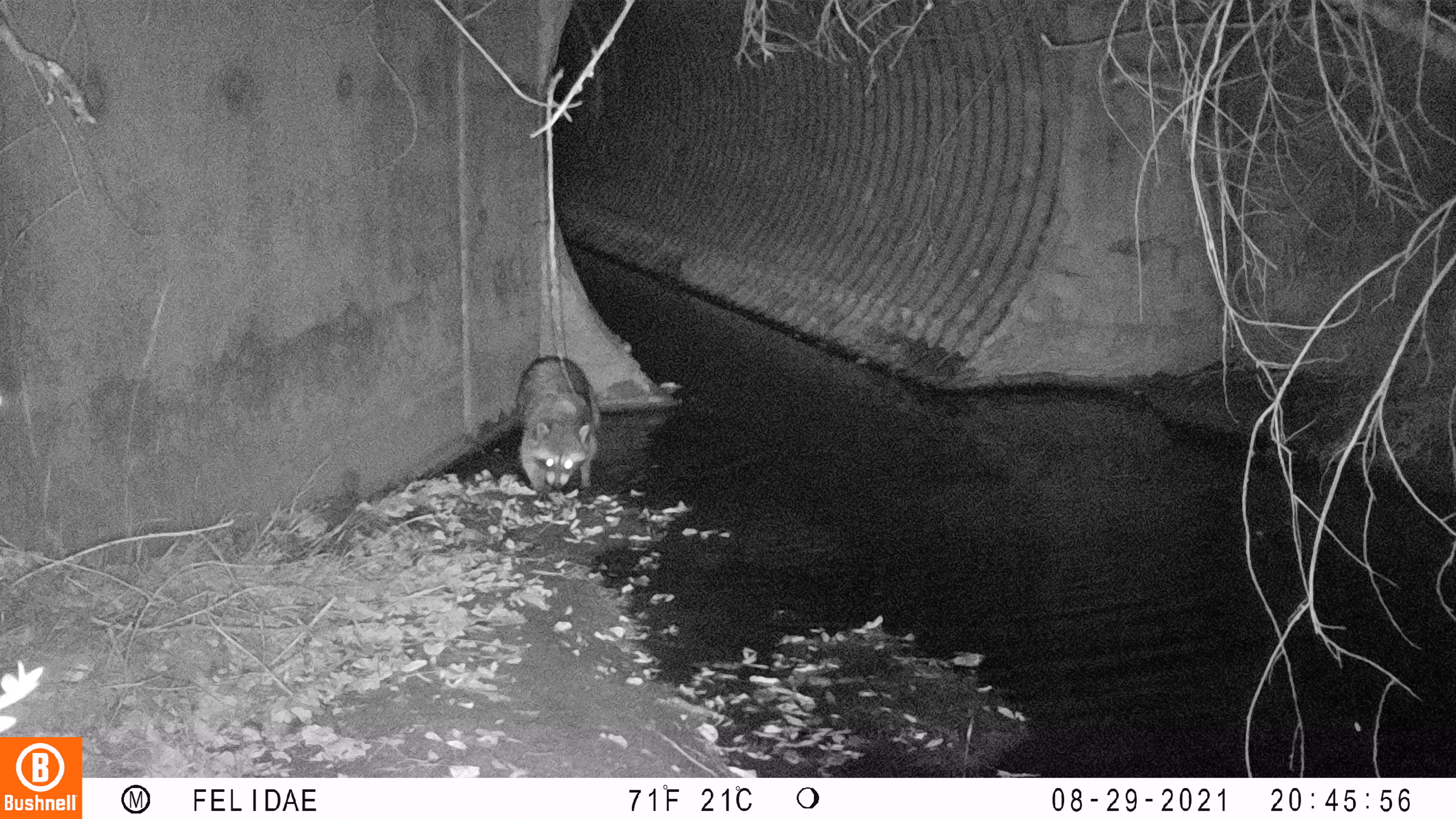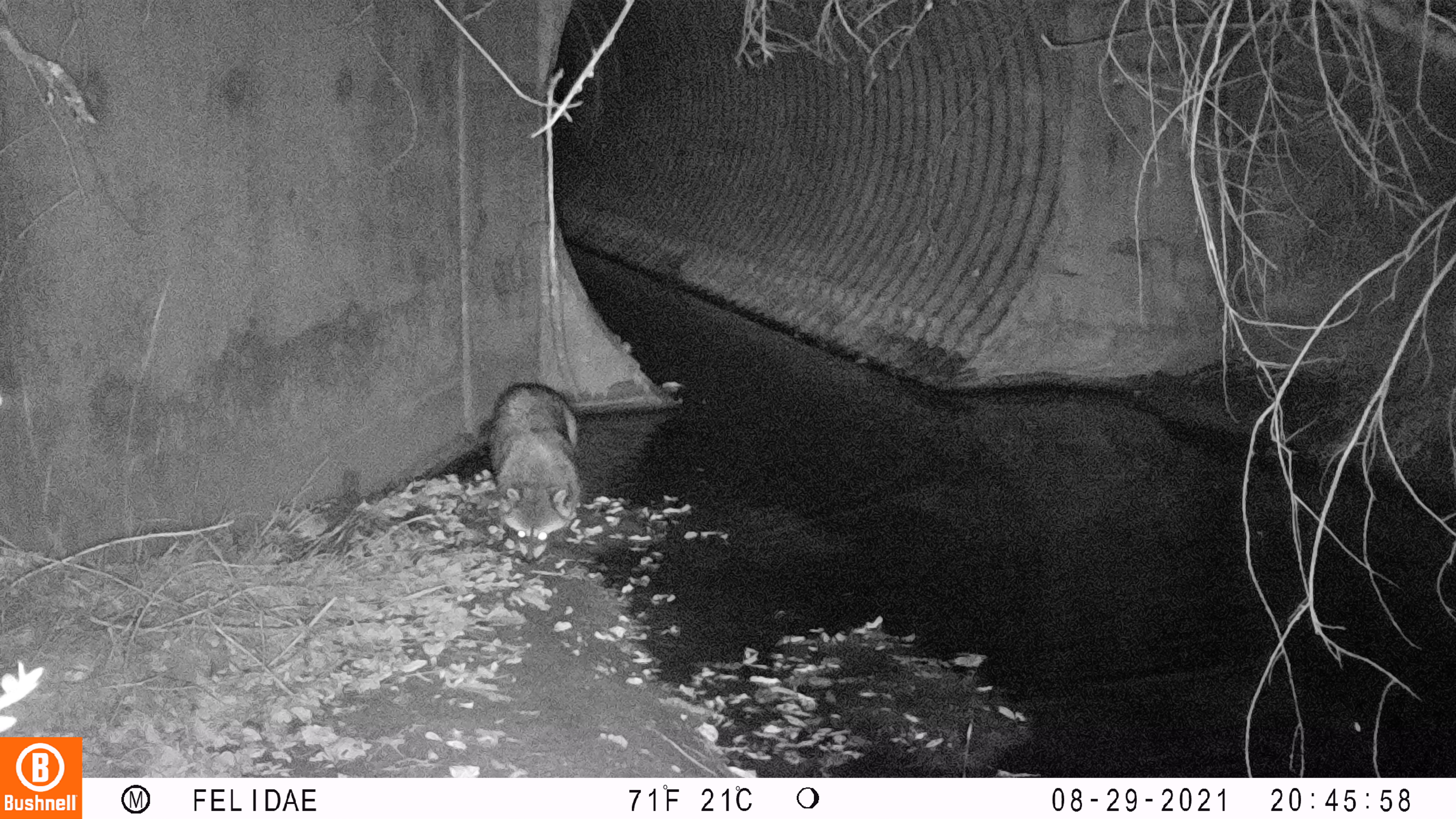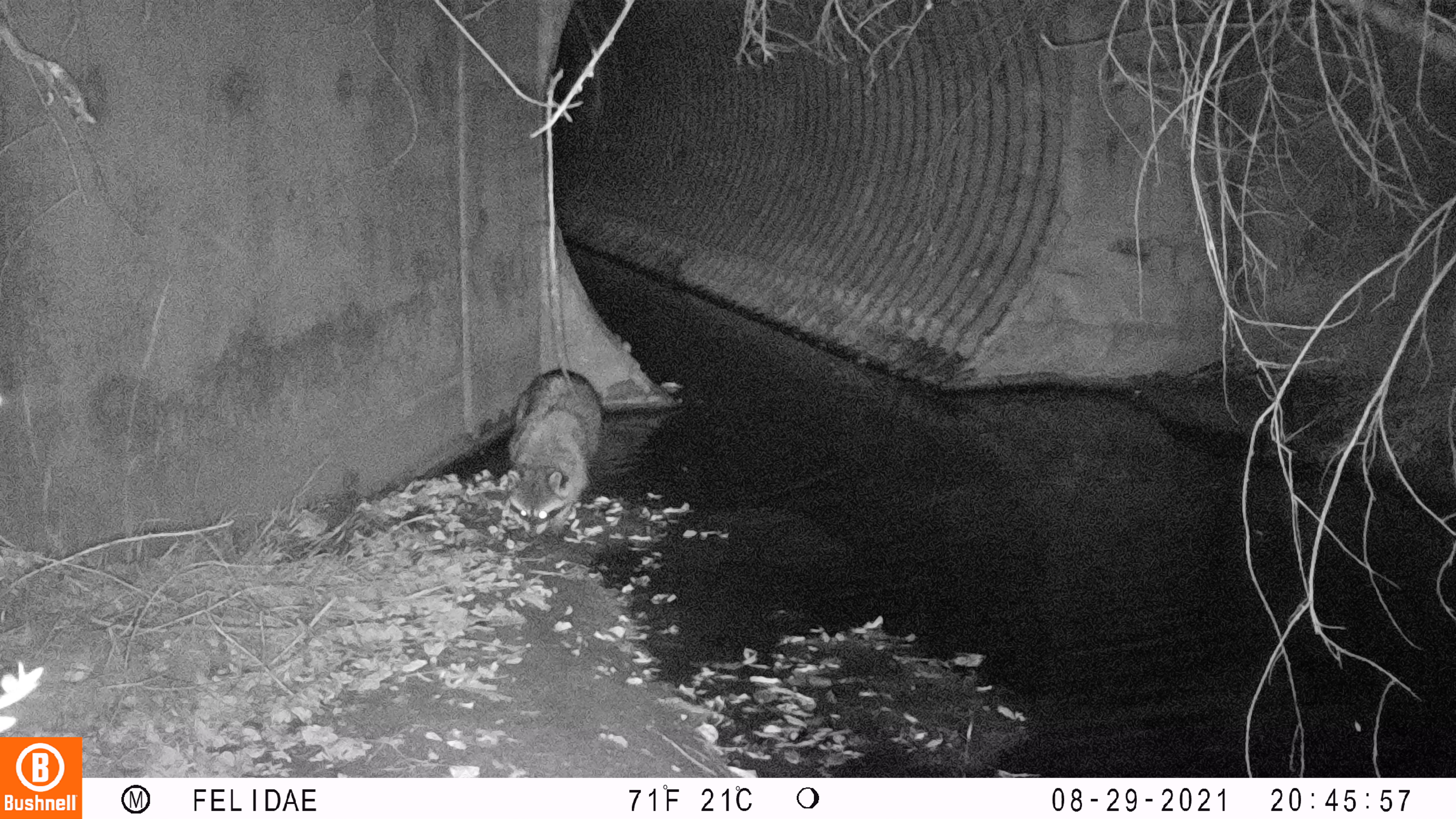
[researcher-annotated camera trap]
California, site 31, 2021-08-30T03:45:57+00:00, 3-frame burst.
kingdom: Animalia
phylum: Chordata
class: Mammalia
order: Carnivora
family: Procyonidae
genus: Procyon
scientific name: Procyon lotor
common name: raccoon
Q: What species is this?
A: Raccoon (Procyon lotor).